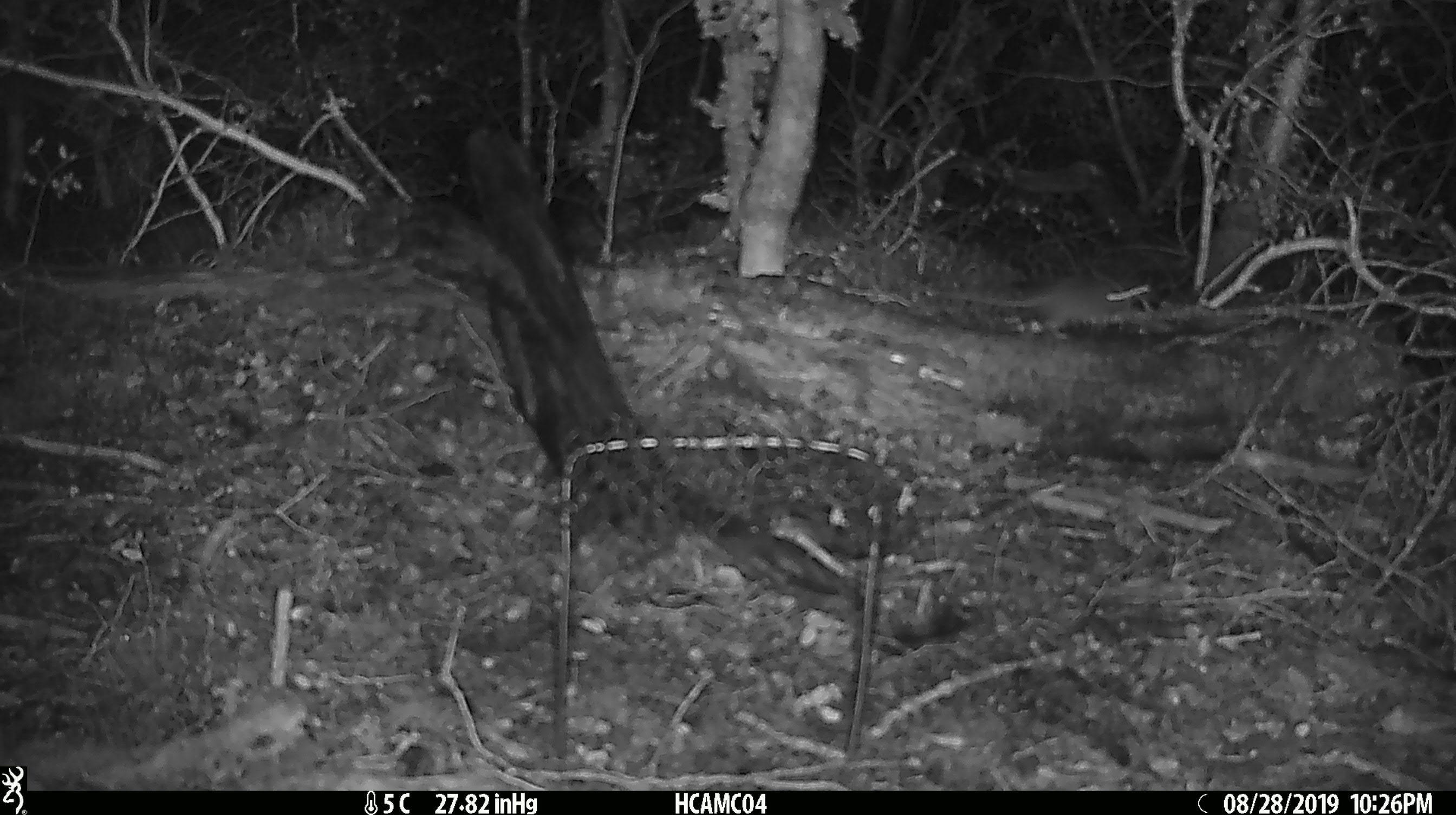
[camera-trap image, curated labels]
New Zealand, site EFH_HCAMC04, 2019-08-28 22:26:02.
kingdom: Animalia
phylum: Chordata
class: Mammalia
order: Rodentia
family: Muridae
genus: Mus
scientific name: Mus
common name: mouse